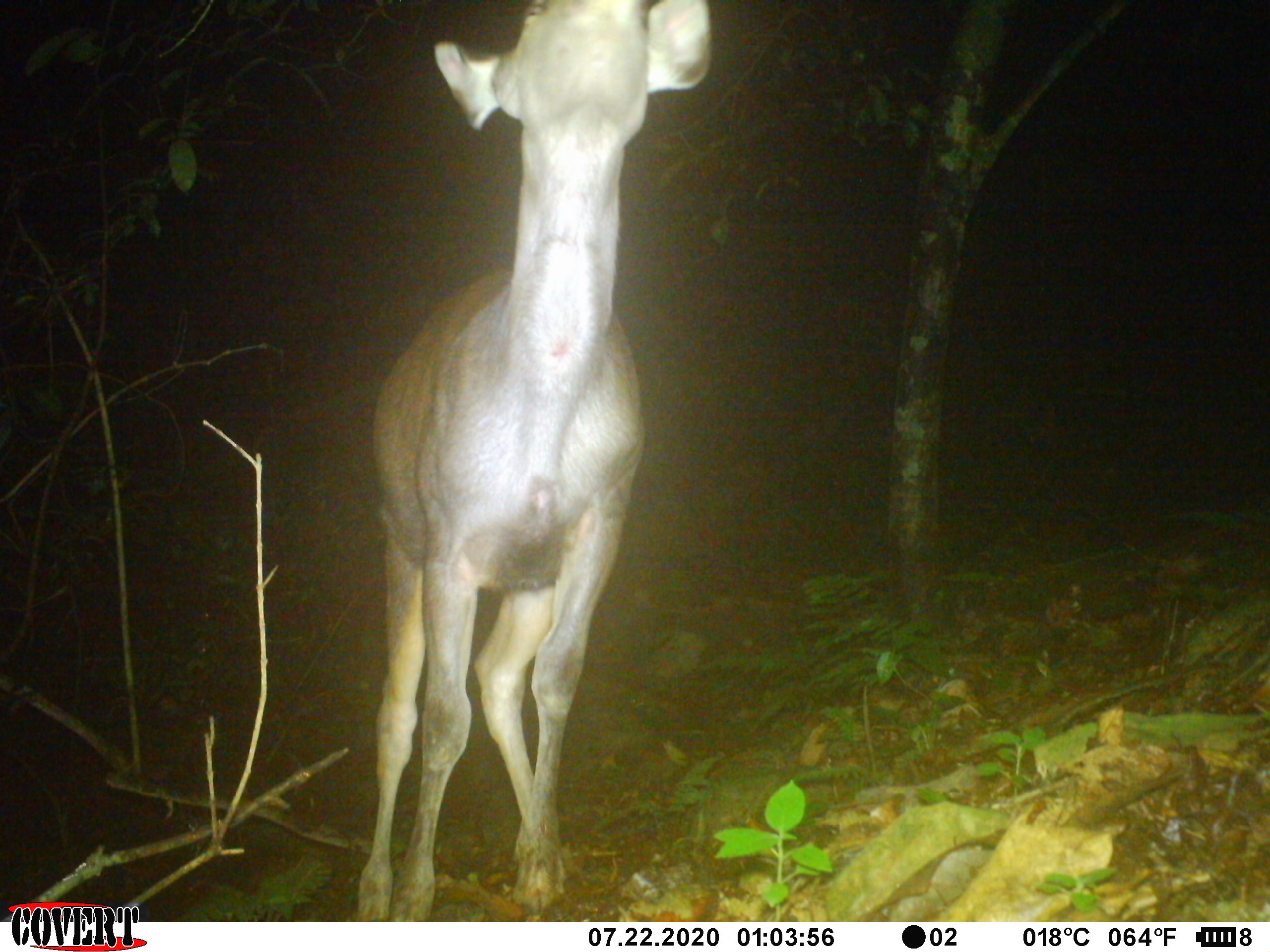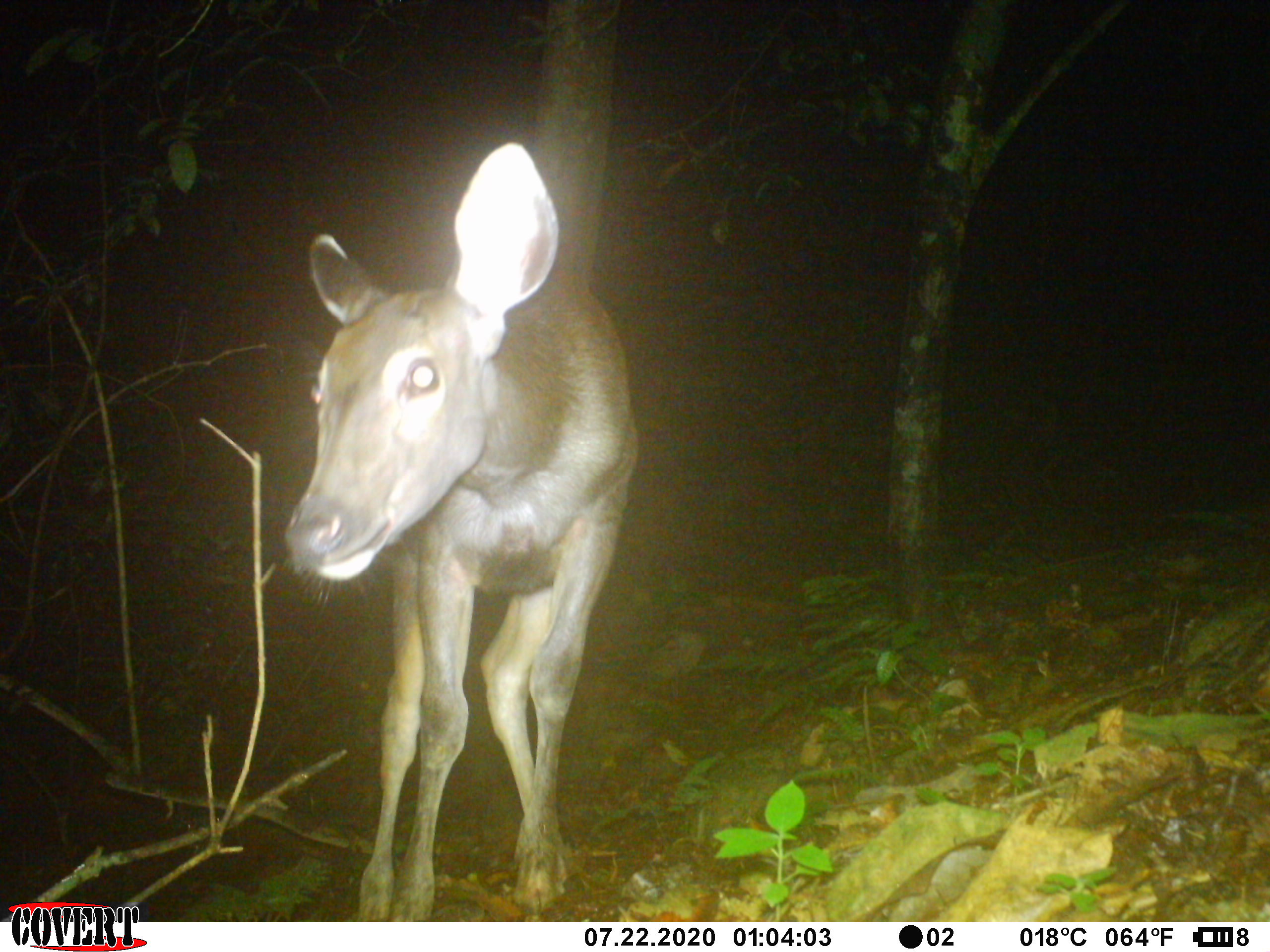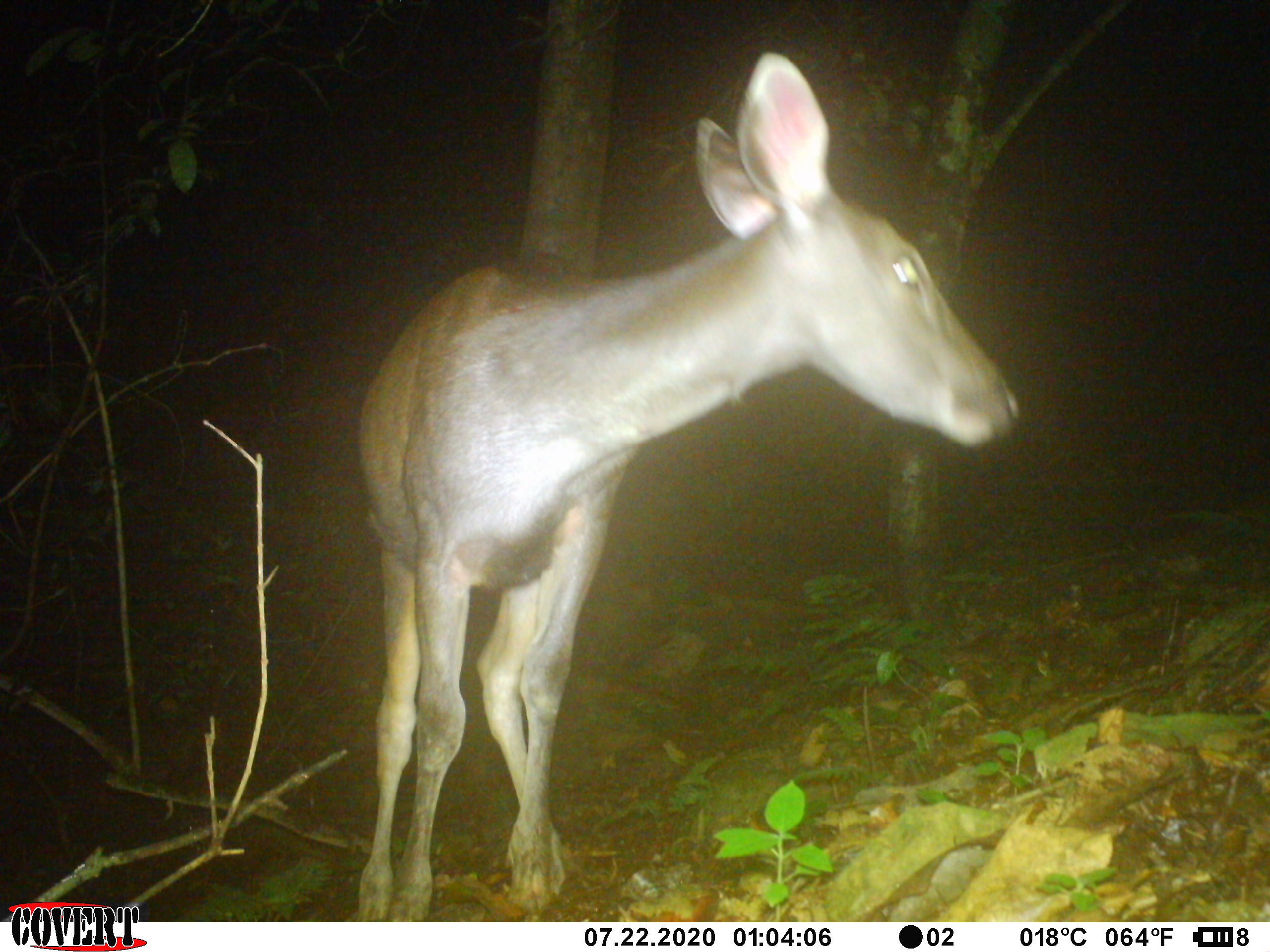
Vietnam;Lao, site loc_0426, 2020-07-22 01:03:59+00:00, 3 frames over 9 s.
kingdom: Animalia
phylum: Chordata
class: Mammalia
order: Artiodactyla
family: Cervidae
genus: Rusa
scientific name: Rusa unicolor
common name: sambar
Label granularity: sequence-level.